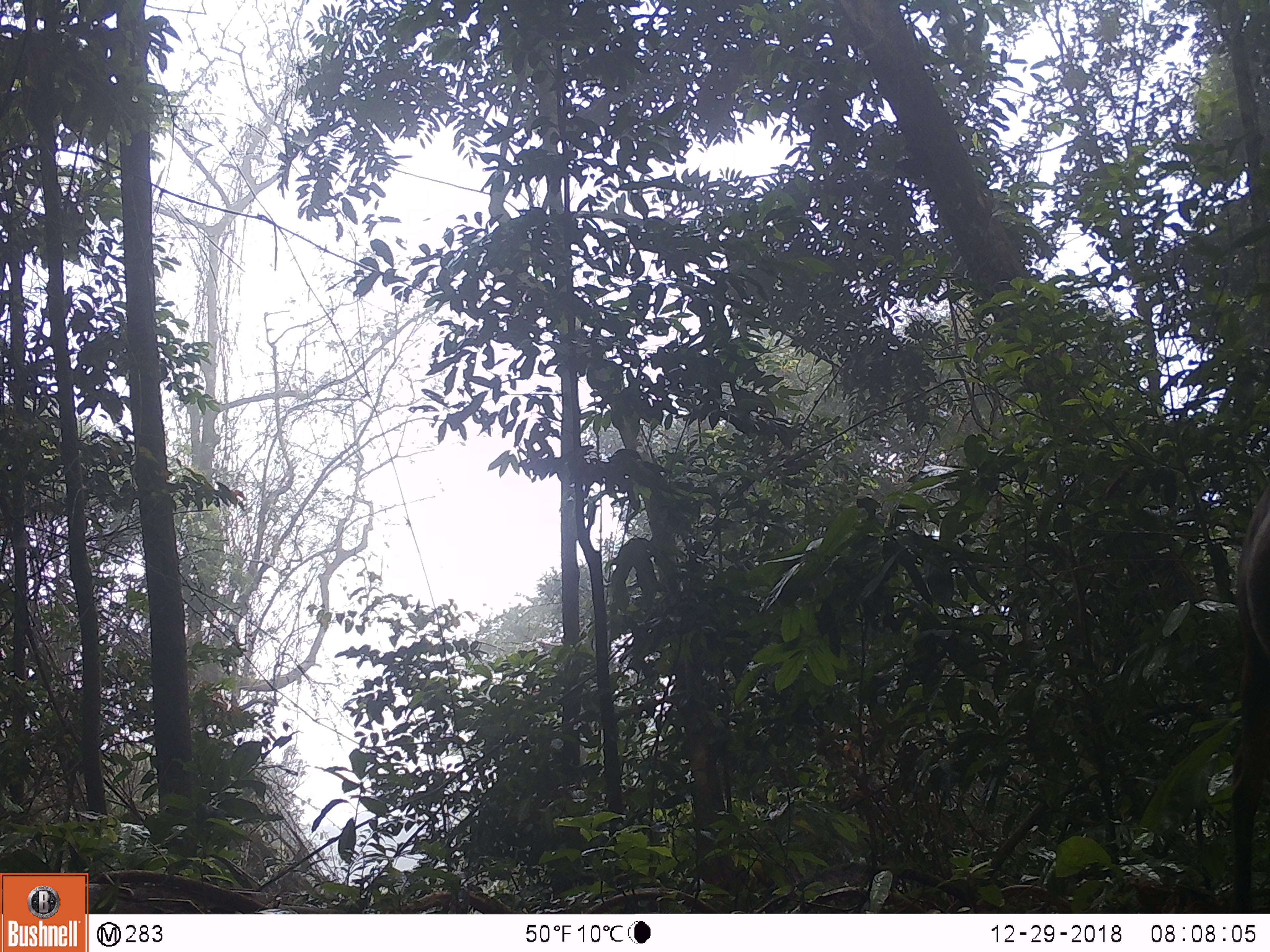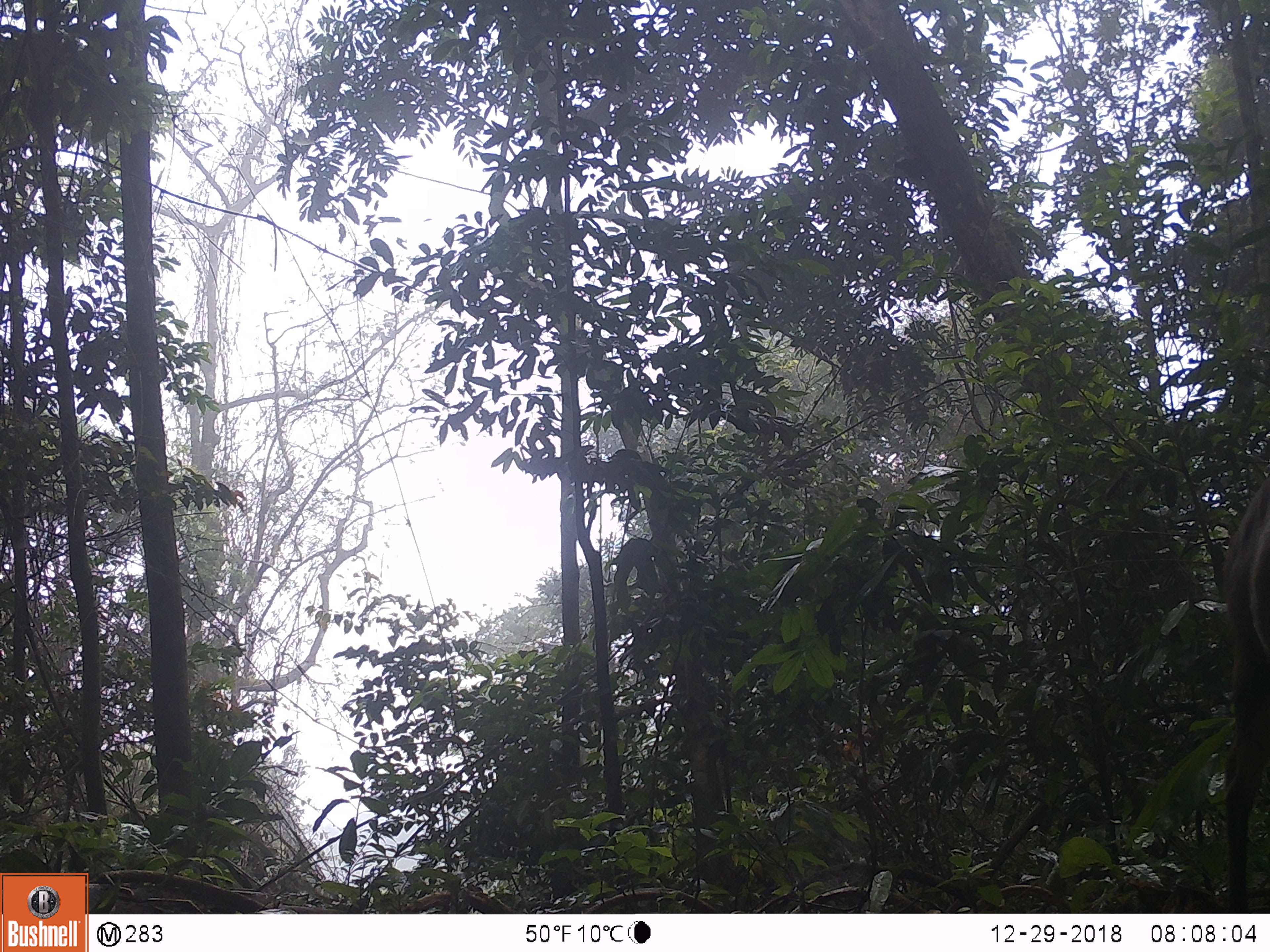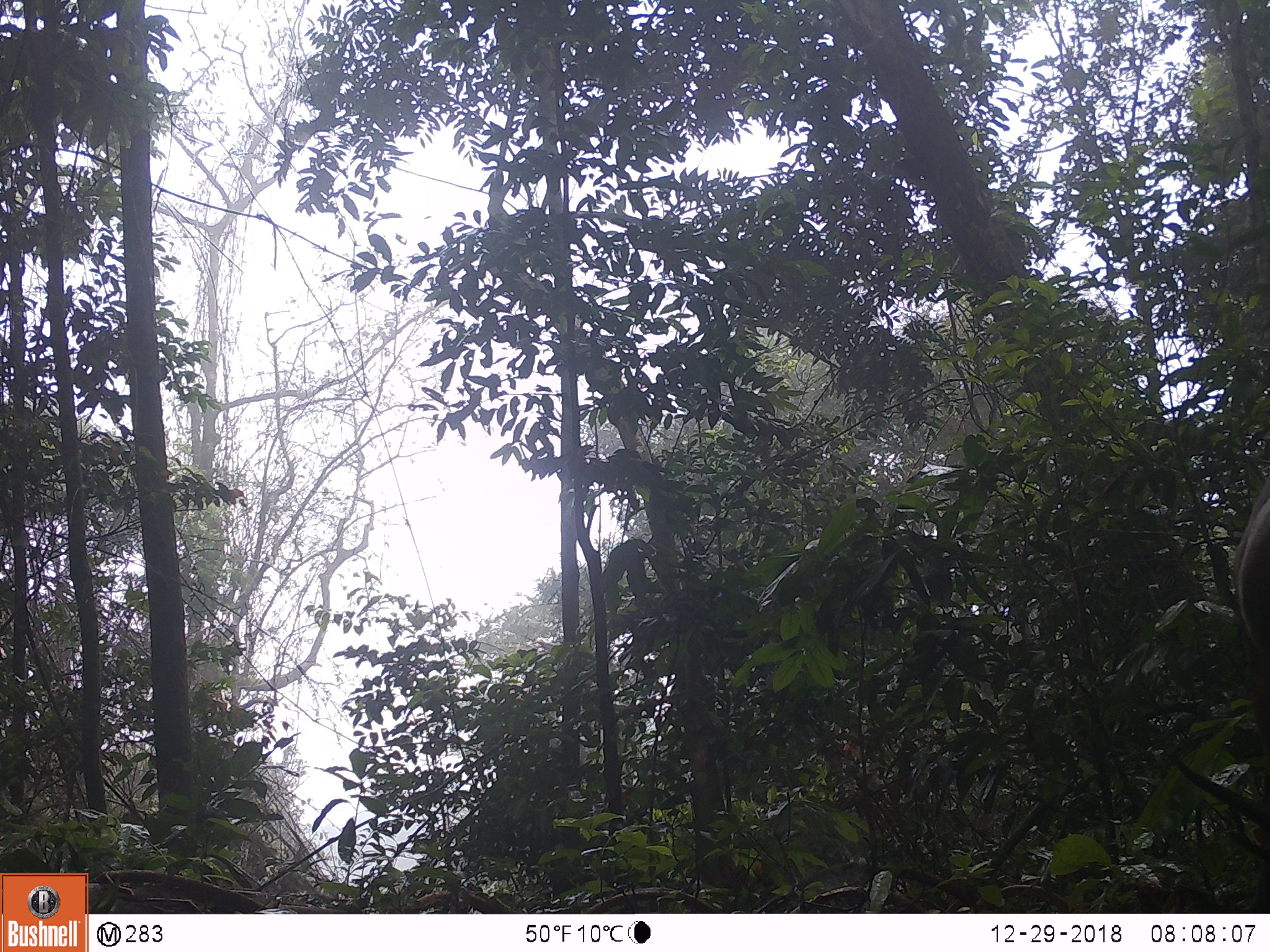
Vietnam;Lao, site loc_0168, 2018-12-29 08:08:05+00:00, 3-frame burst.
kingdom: Animalia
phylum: Chordata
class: Mammalia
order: Artiodactyla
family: Cervidae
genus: Muntiacus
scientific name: Muntiacus vuquangensis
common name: large-antlered muntjac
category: large antlered muntjac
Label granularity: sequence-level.